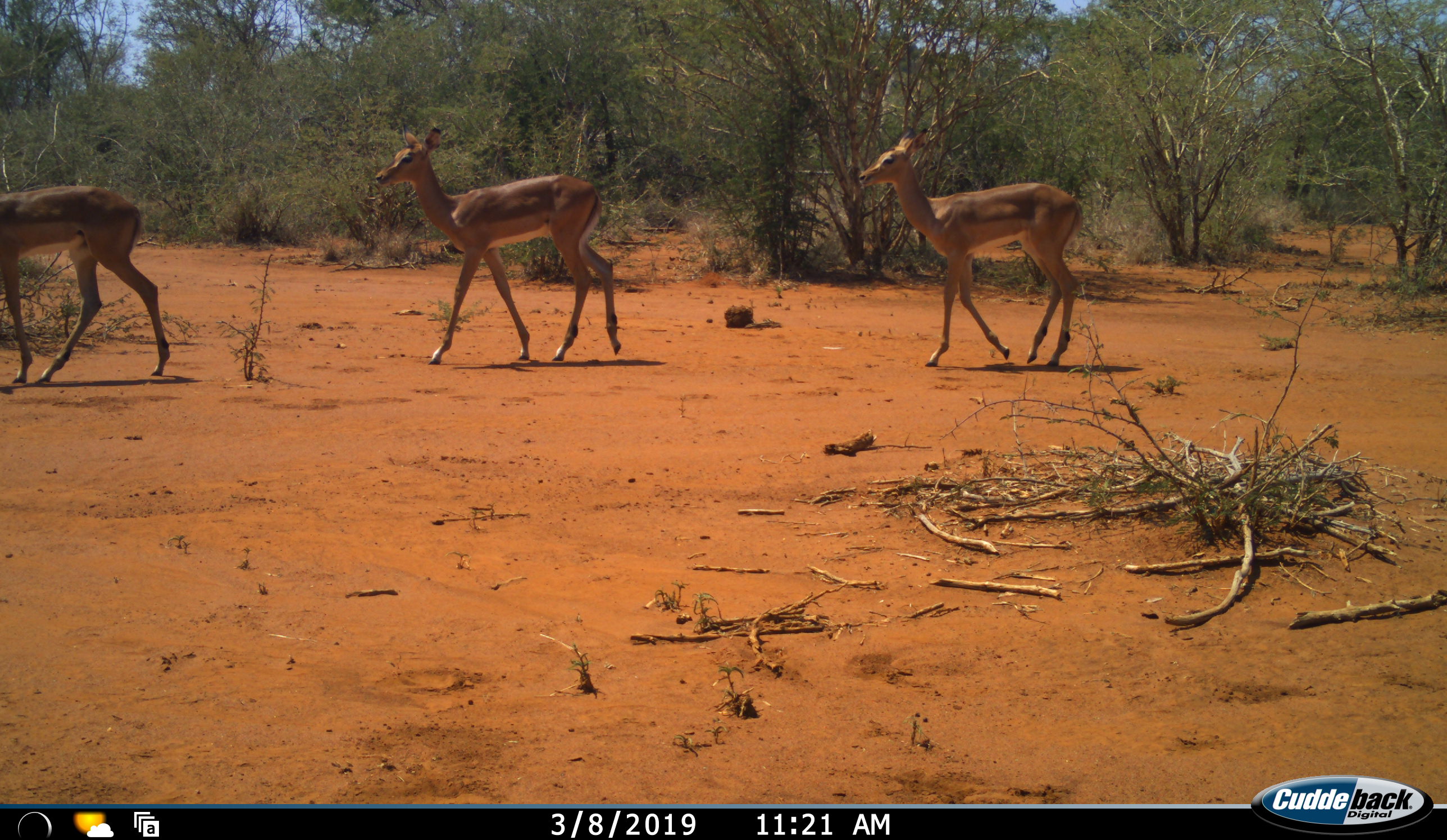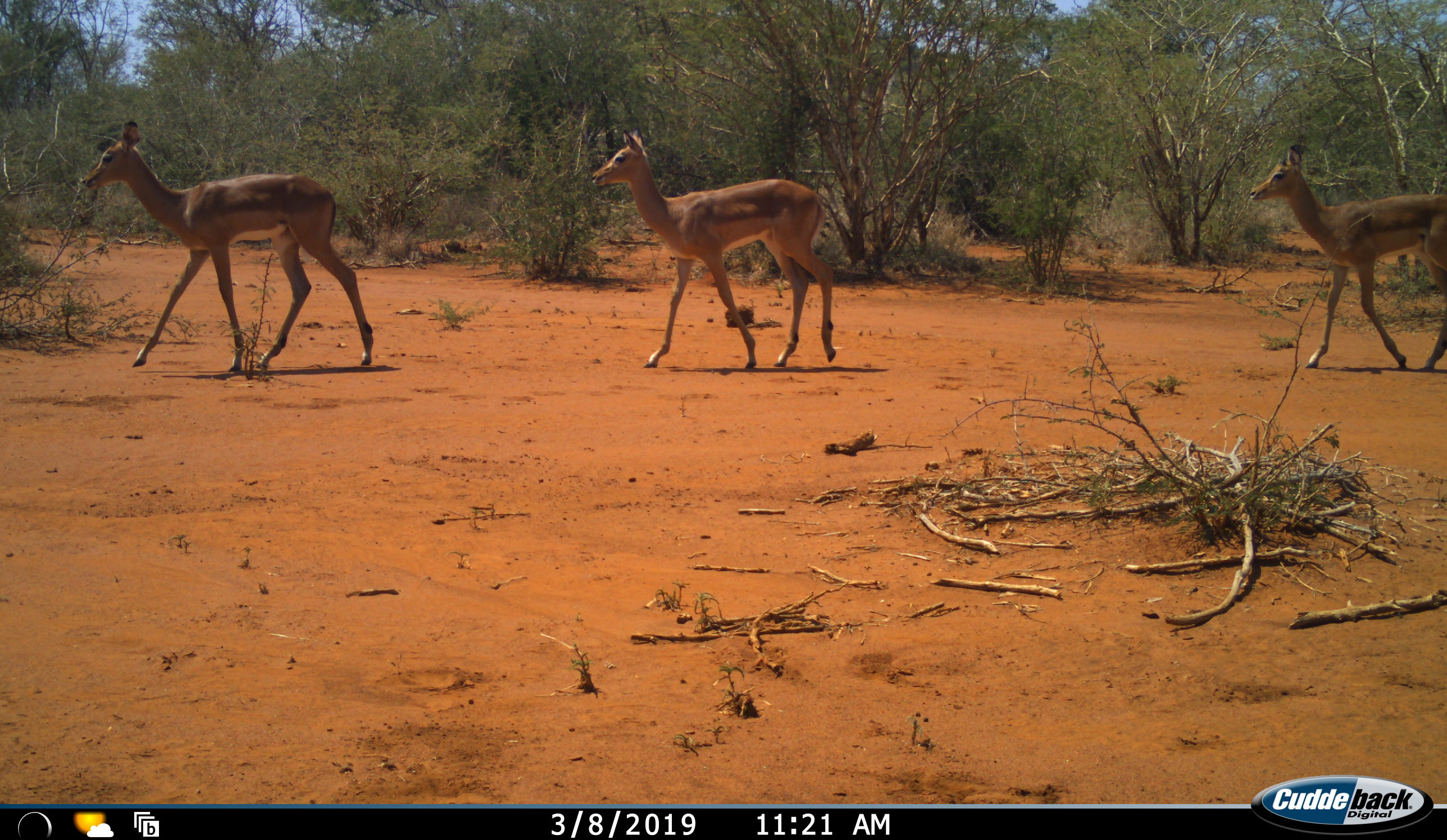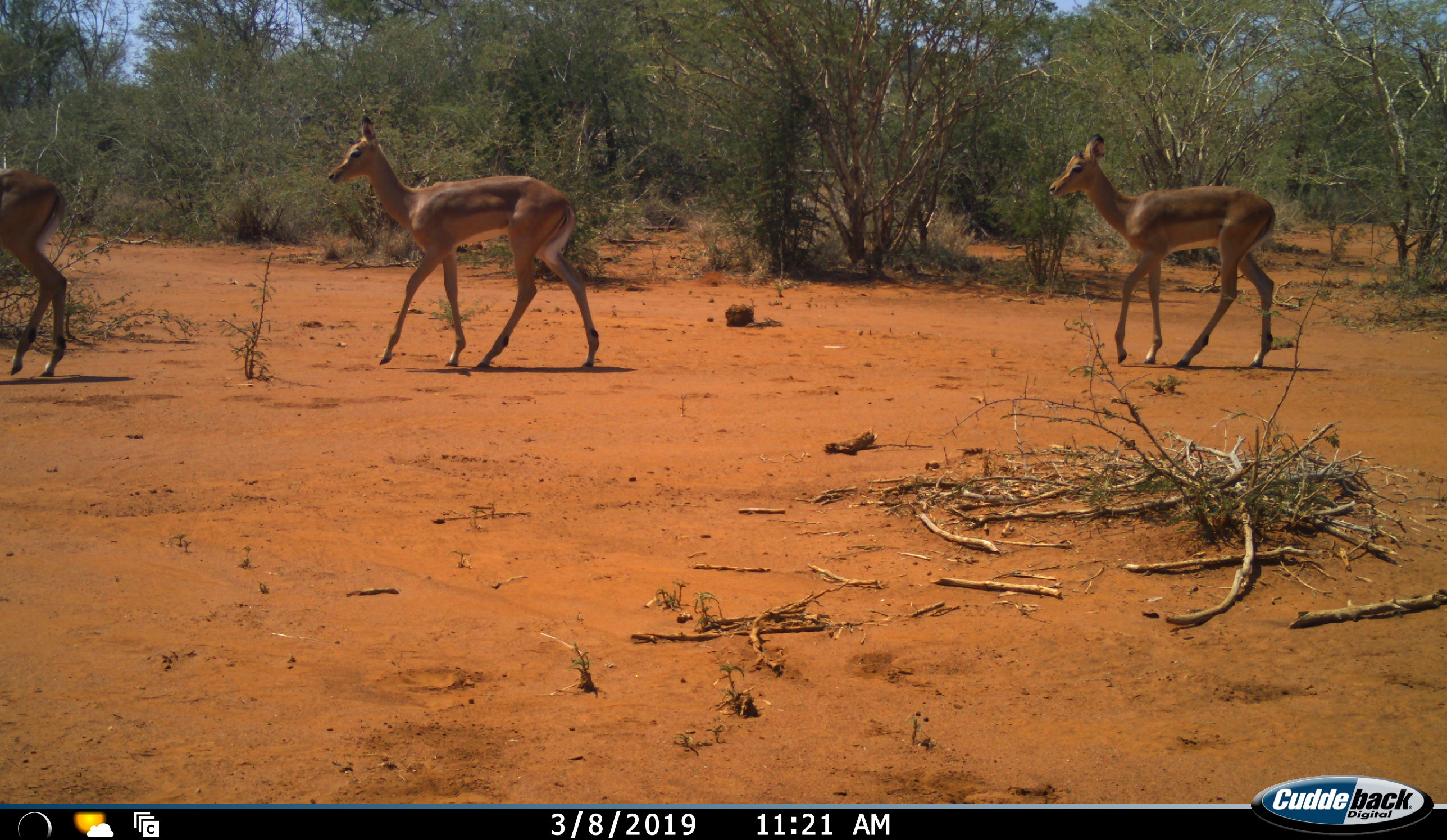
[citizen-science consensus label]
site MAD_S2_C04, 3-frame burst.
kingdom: Animalia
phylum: Chordata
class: Mammalia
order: Artiodactyla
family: Bovidae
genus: Aepyceros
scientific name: Aepyceros melampus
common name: impala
Impala (Aepyceros melampus), count 3. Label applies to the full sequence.